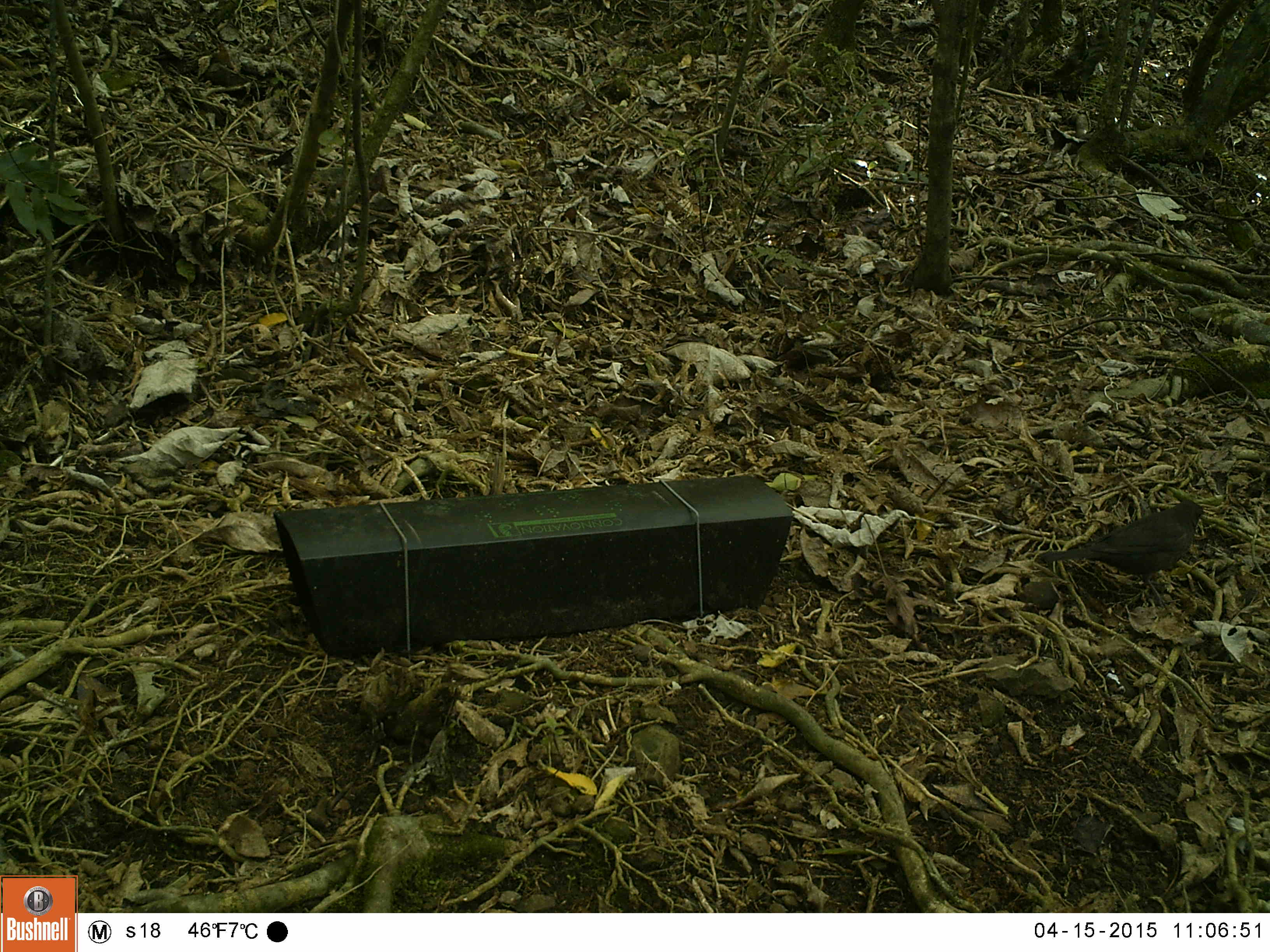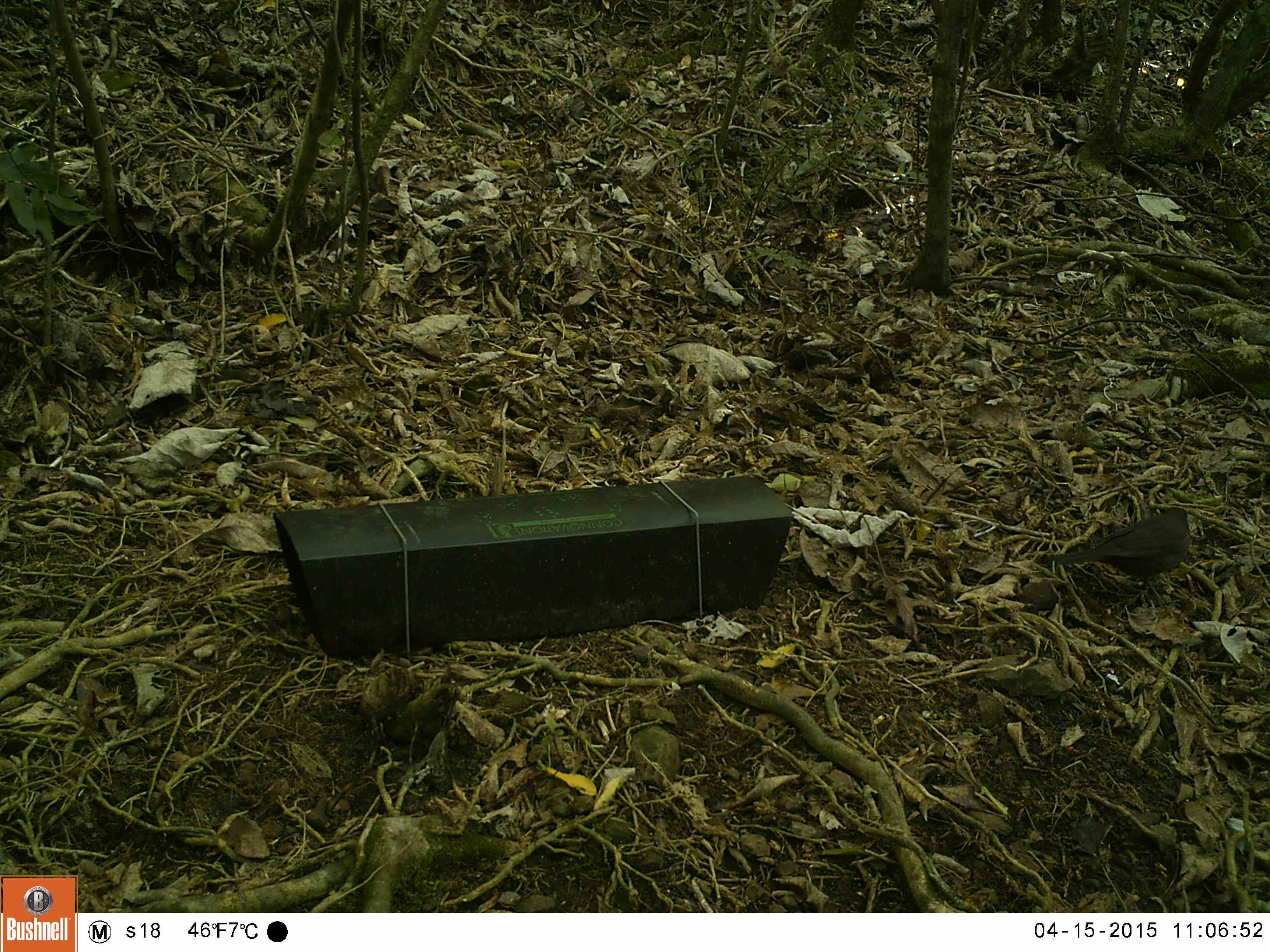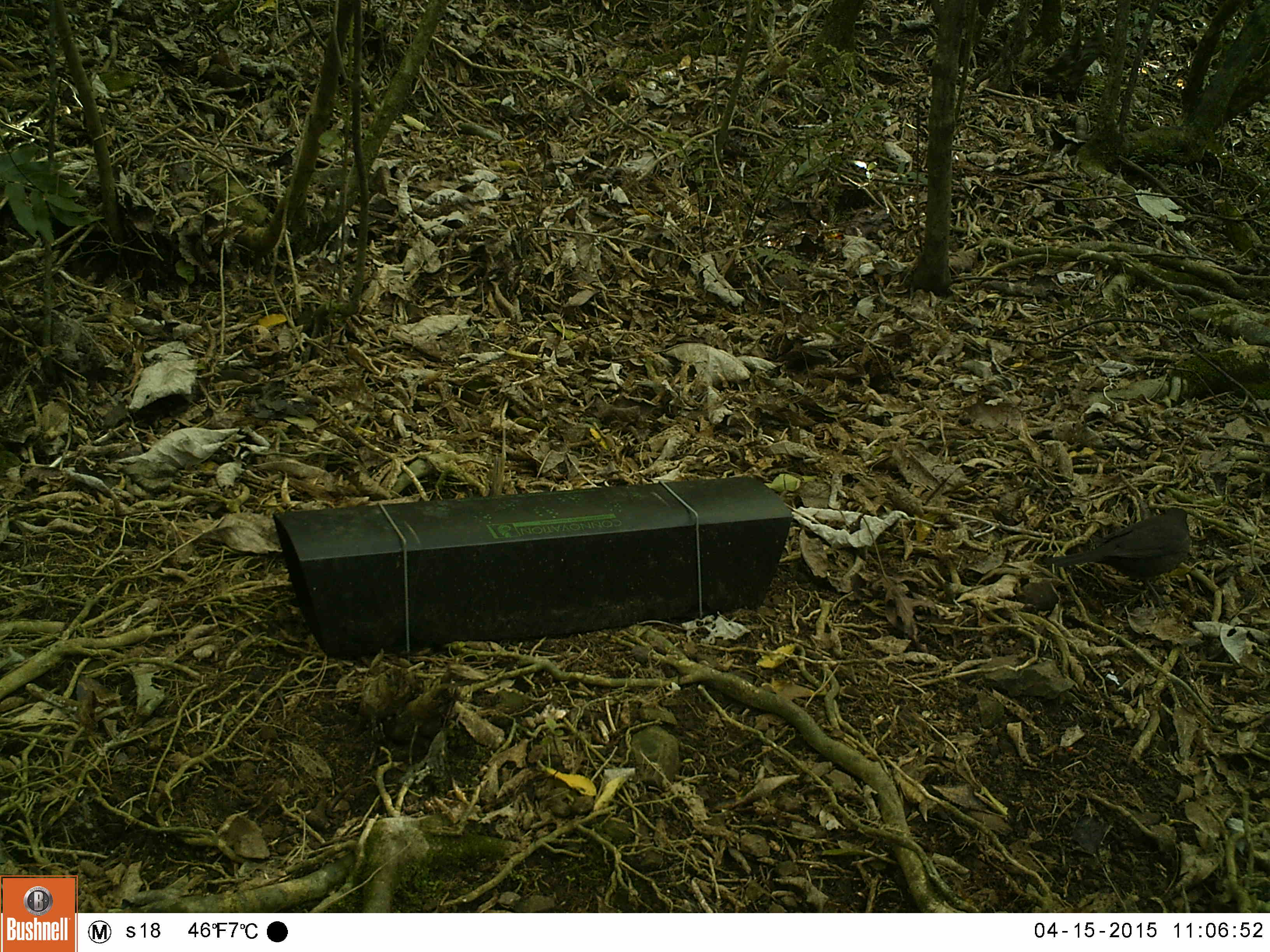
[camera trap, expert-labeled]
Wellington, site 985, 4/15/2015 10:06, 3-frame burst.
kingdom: Animalia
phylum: Chordata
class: Aves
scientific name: Aves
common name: bird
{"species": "bird (Aves)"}